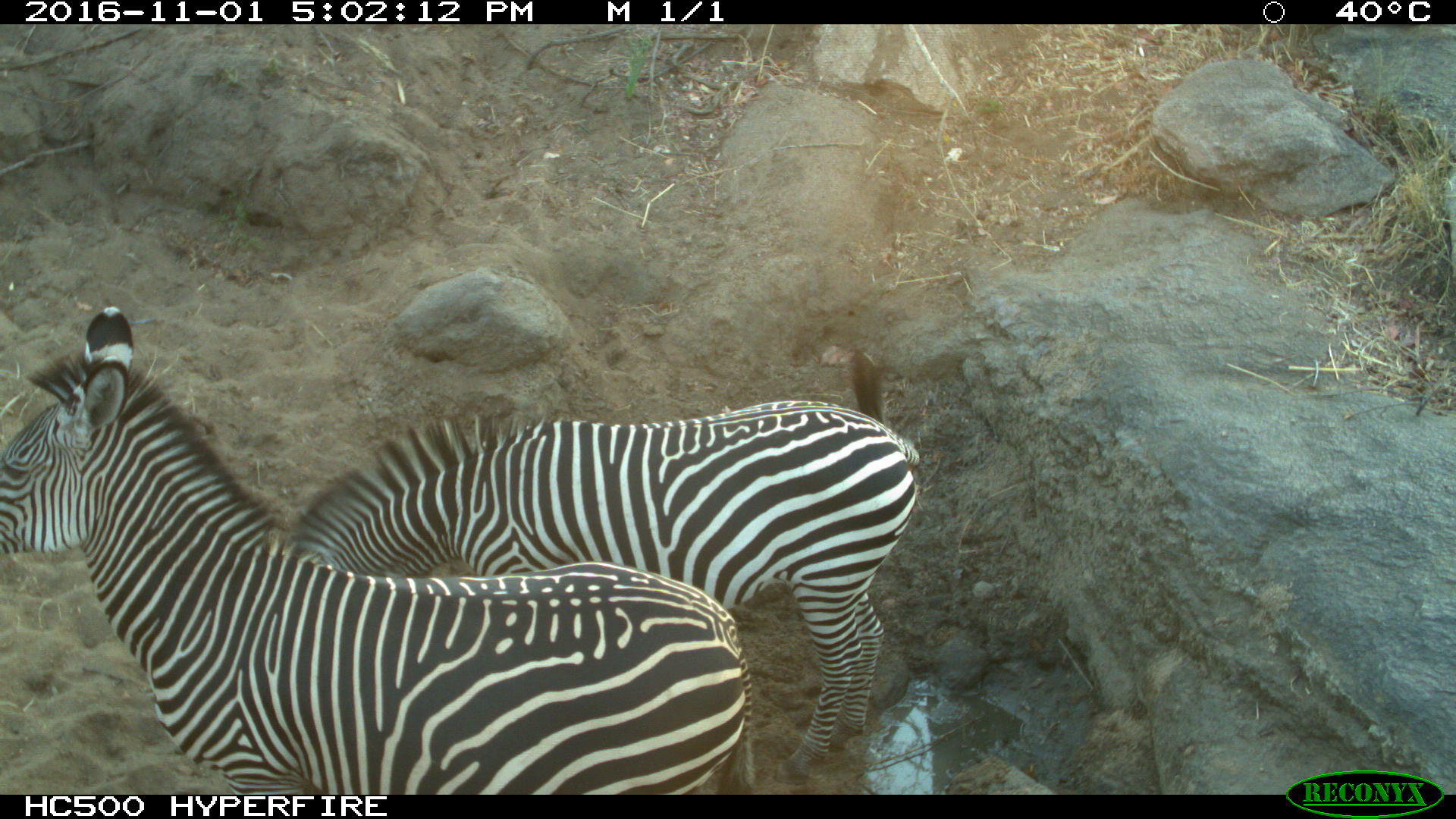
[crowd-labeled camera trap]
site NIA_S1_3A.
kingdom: Animalia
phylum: Chordata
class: Mammalia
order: Perissodactyla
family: Equidae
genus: Equus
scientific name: Equus quagga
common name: plains zebra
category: zebraplains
Zebraplains (plains zebra) (Equus quagga), count 2. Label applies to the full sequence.